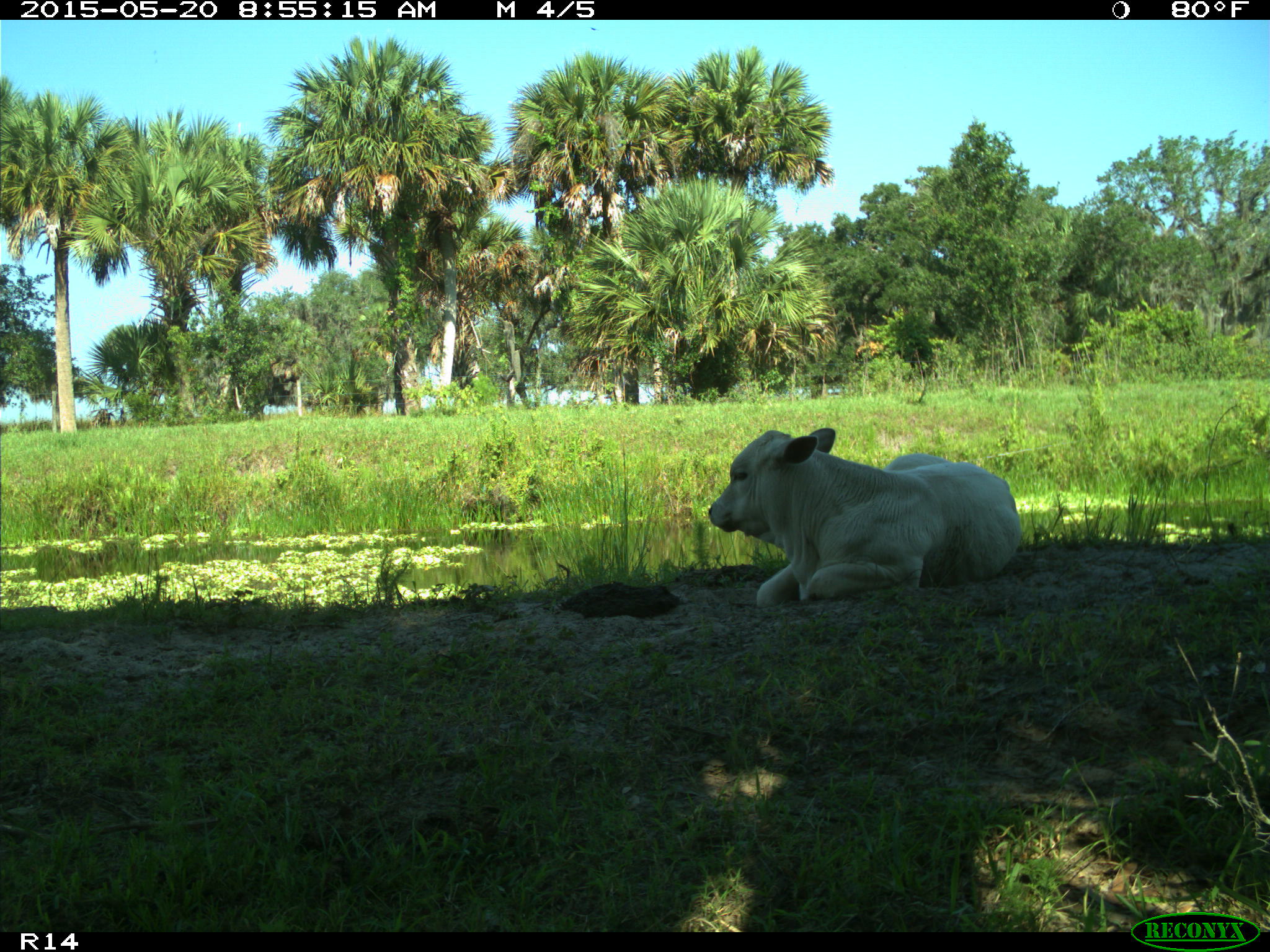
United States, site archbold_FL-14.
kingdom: Animalia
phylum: Chordata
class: Mammalia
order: Artiodactyla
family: Bovidae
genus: Bos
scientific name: Bos taurus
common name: domestic cow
Bos taurus (domestic cow).